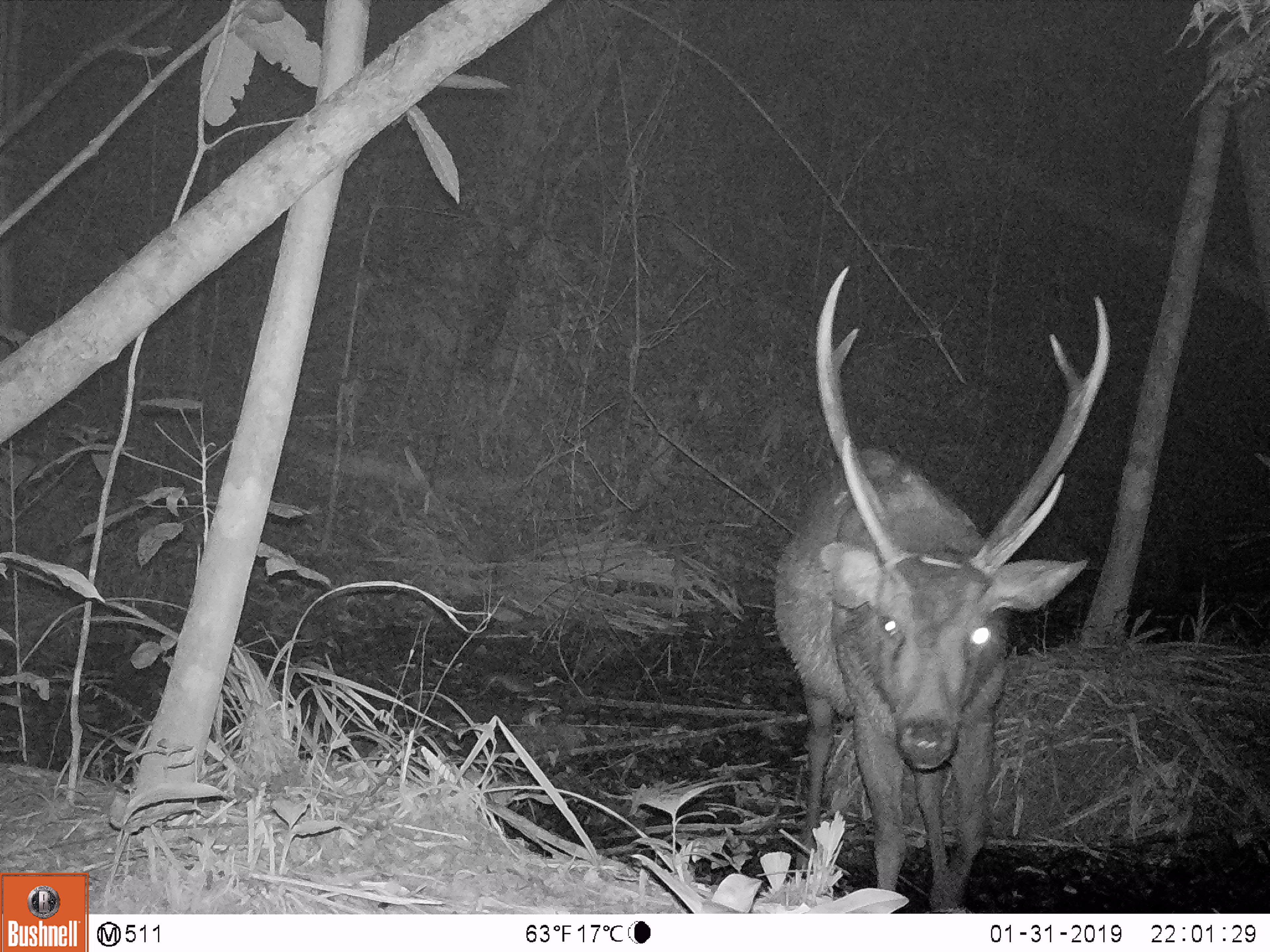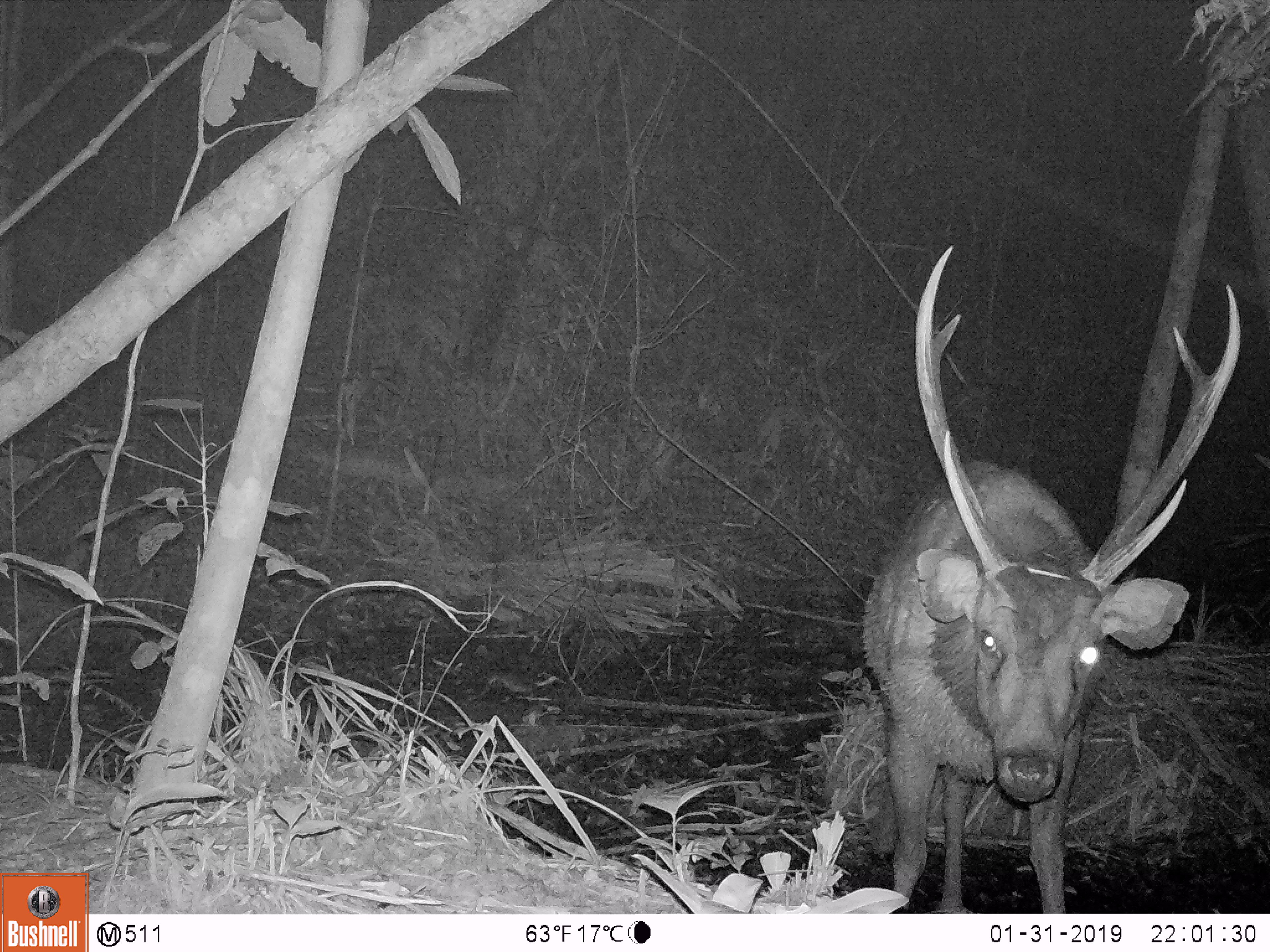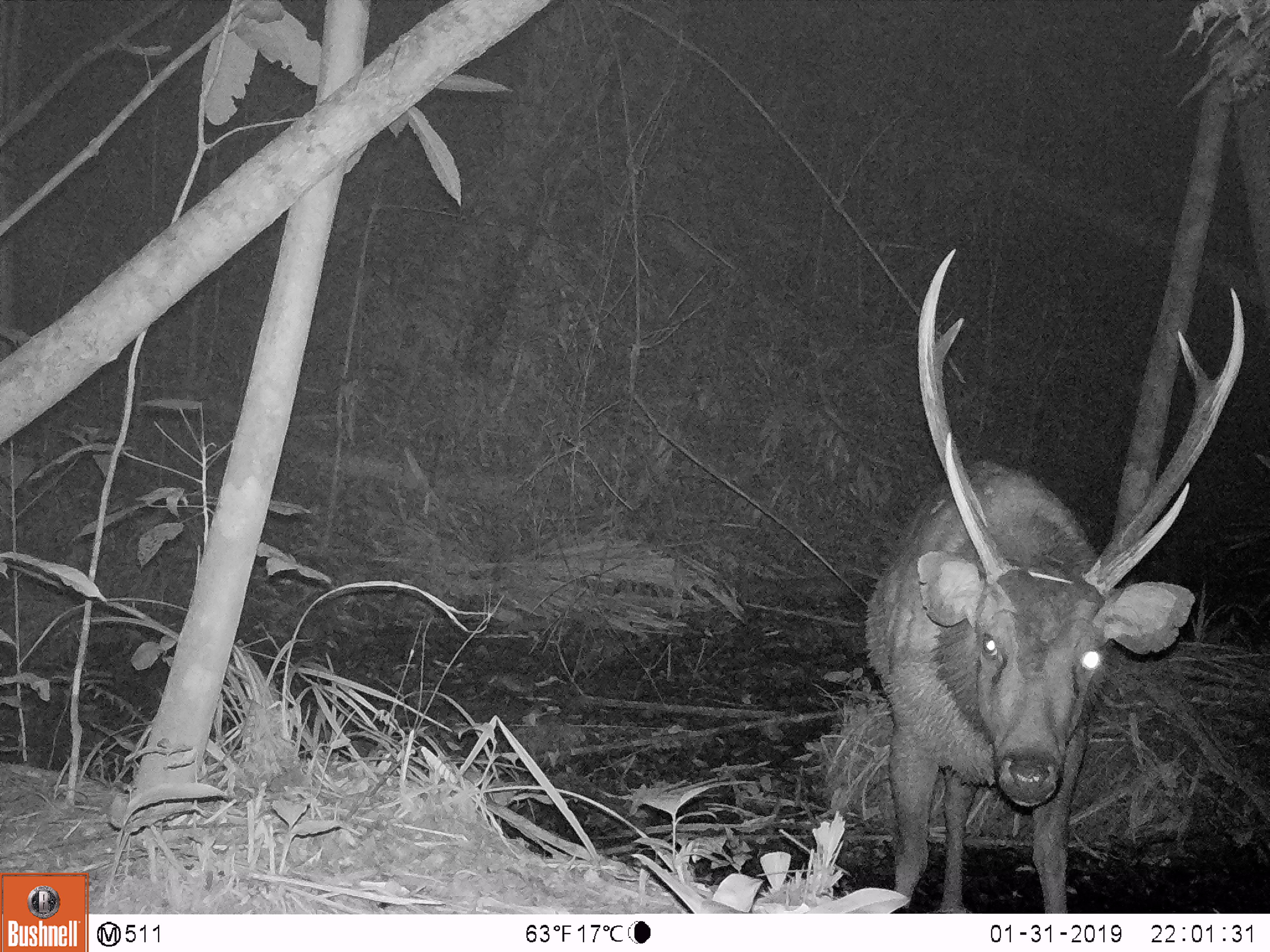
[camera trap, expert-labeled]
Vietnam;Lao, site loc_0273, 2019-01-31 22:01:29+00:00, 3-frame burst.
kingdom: Animalia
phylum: Chordata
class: Mammalia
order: Artiodactyla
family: Cervidae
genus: Rusa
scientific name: Rusa unicolor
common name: sambar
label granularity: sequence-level